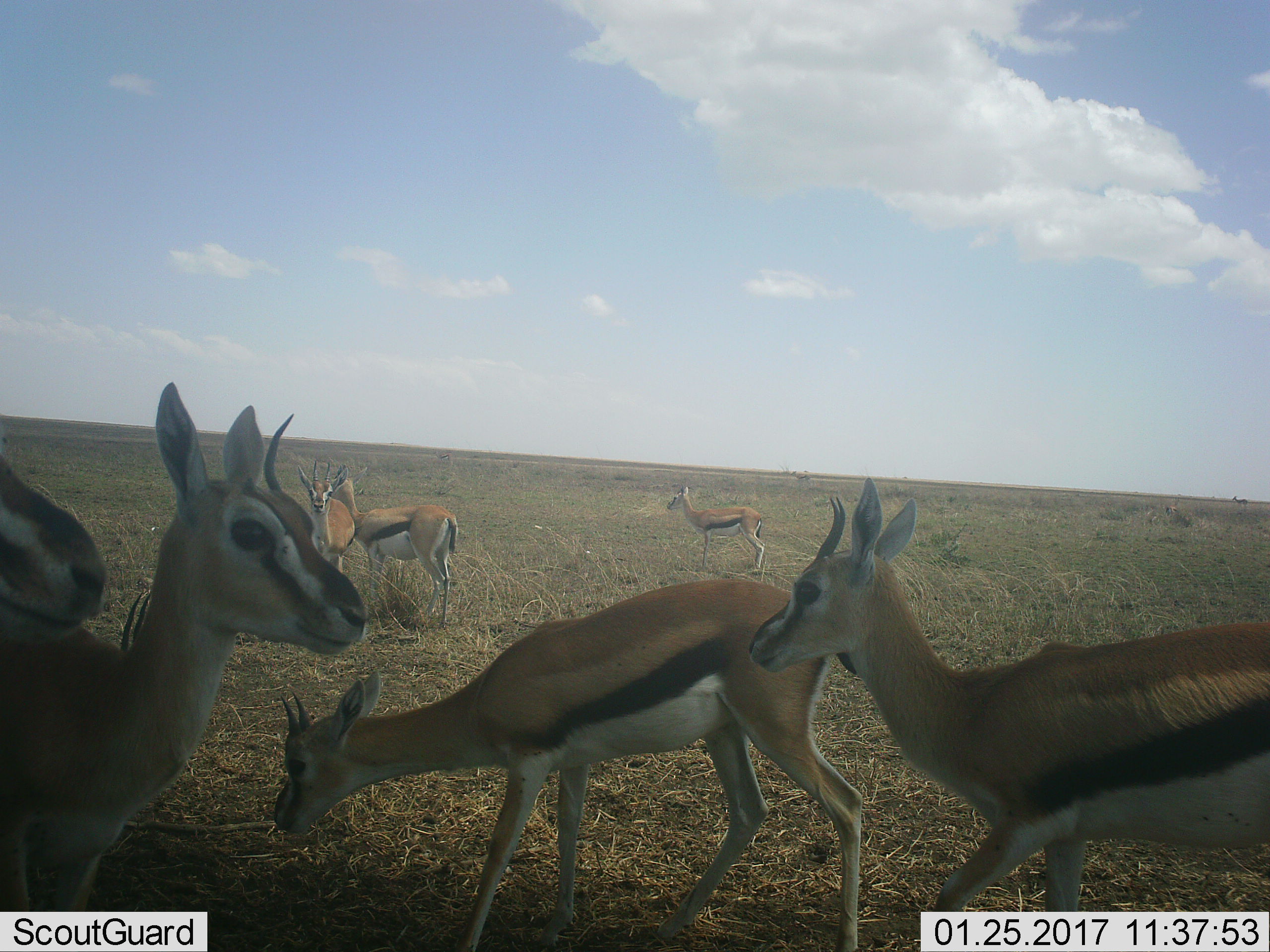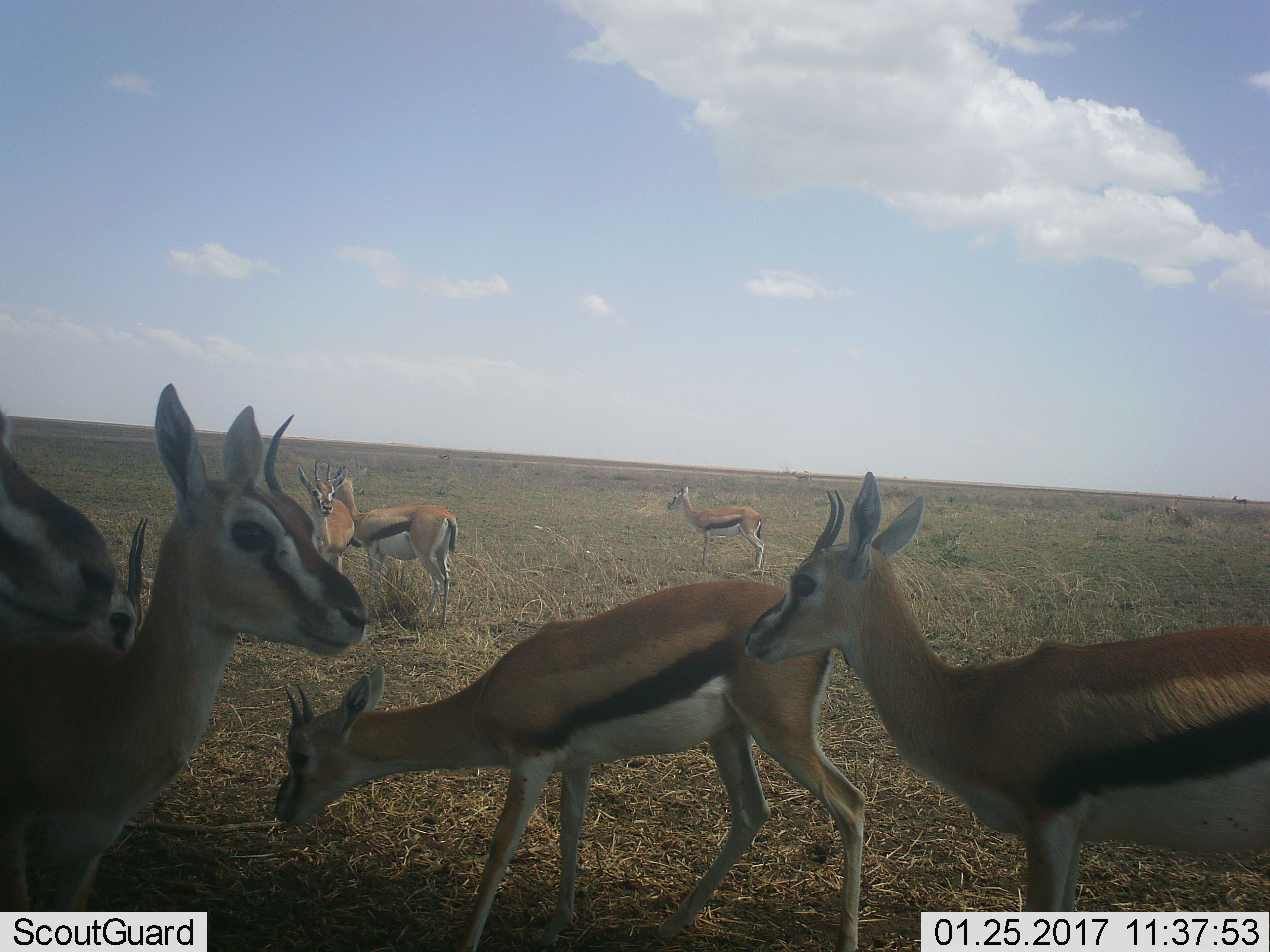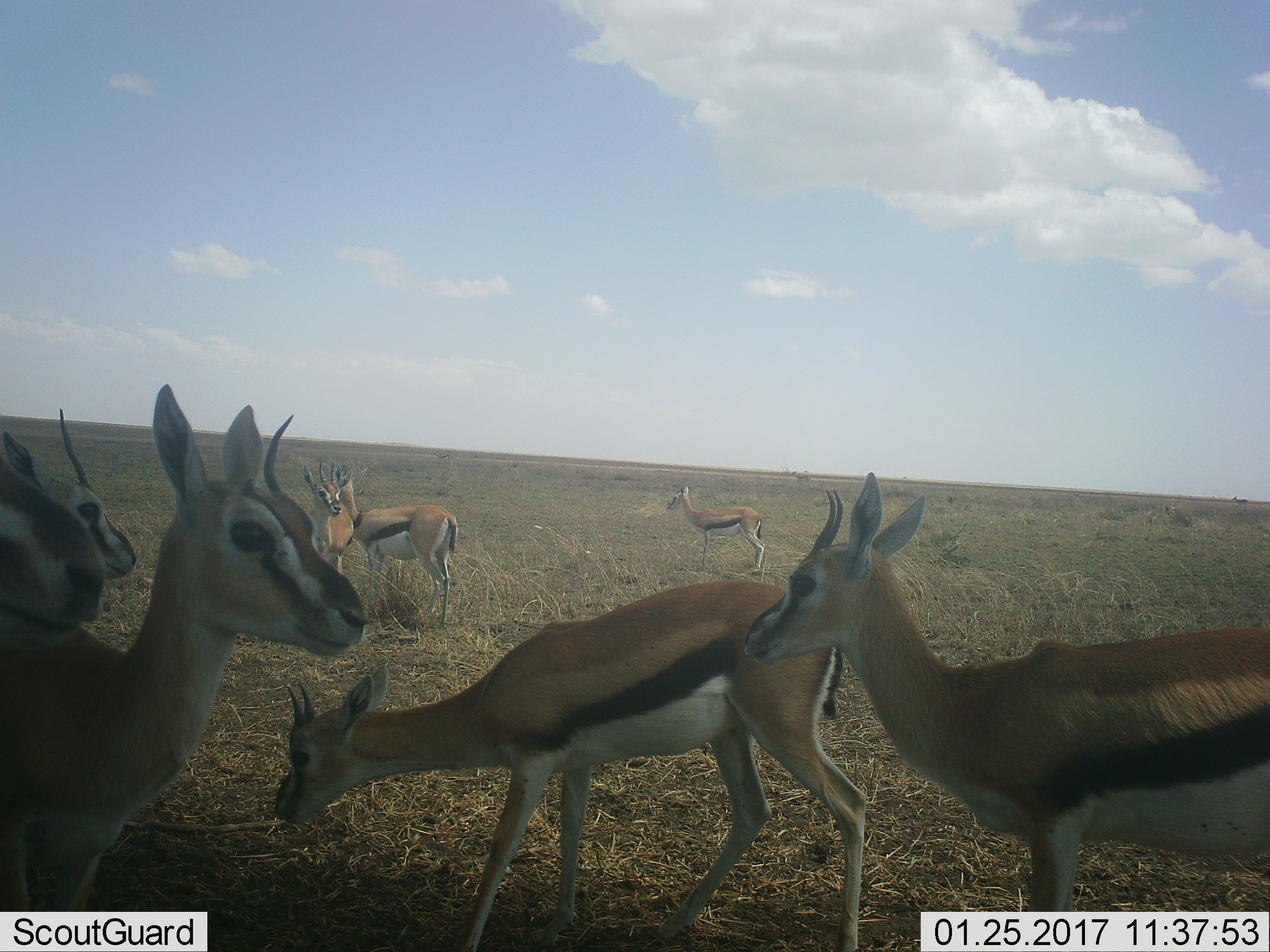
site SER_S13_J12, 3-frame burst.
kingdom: Animalia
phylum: Chordata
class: Mammalia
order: Artiodactyla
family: Bovidae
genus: Eudorcas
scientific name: Eudorcas thomsonii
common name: thomson's gazelle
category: gazellethomsons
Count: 7.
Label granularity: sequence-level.